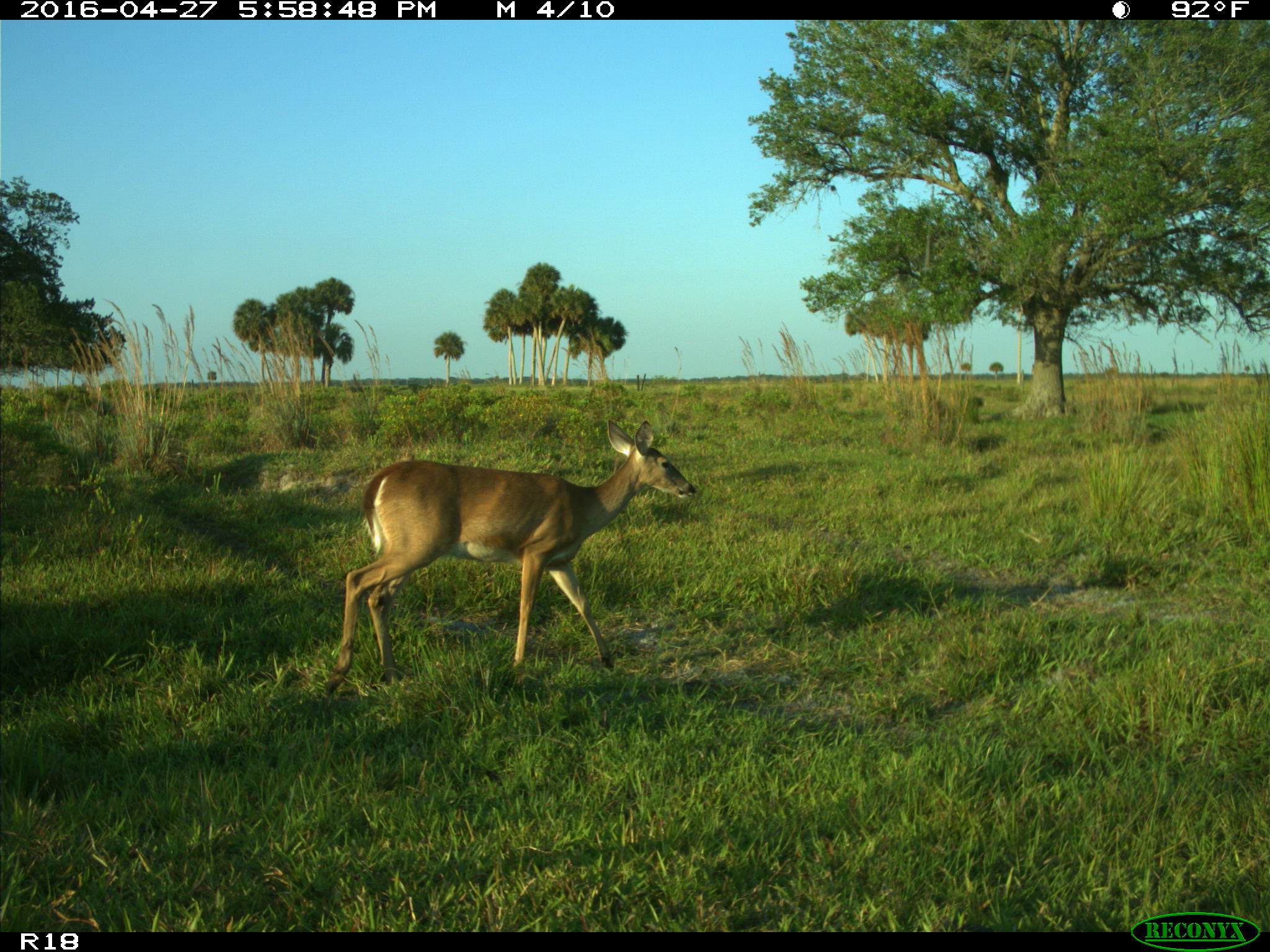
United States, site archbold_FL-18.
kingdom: Animalia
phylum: Chordata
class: Mammalia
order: Artiodactyla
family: Cervidae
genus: Odocoileus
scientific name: Odocoileus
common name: deer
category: unidentified deer